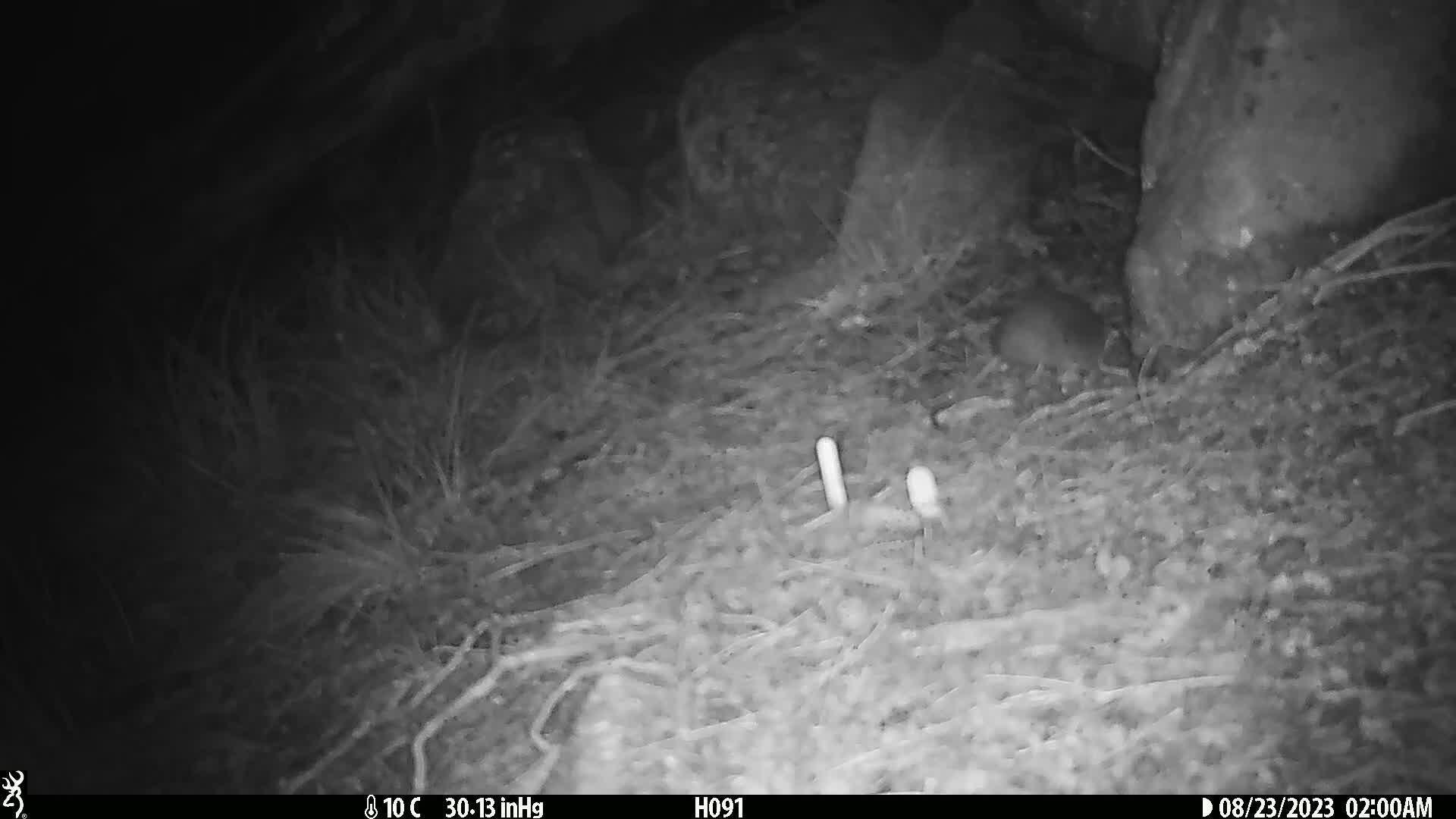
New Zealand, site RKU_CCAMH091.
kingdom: Animalia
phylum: Chordata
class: Mammalia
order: Rodentia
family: Muridae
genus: Rattus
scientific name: Rattus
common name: rat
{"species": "rat (Rattus)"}